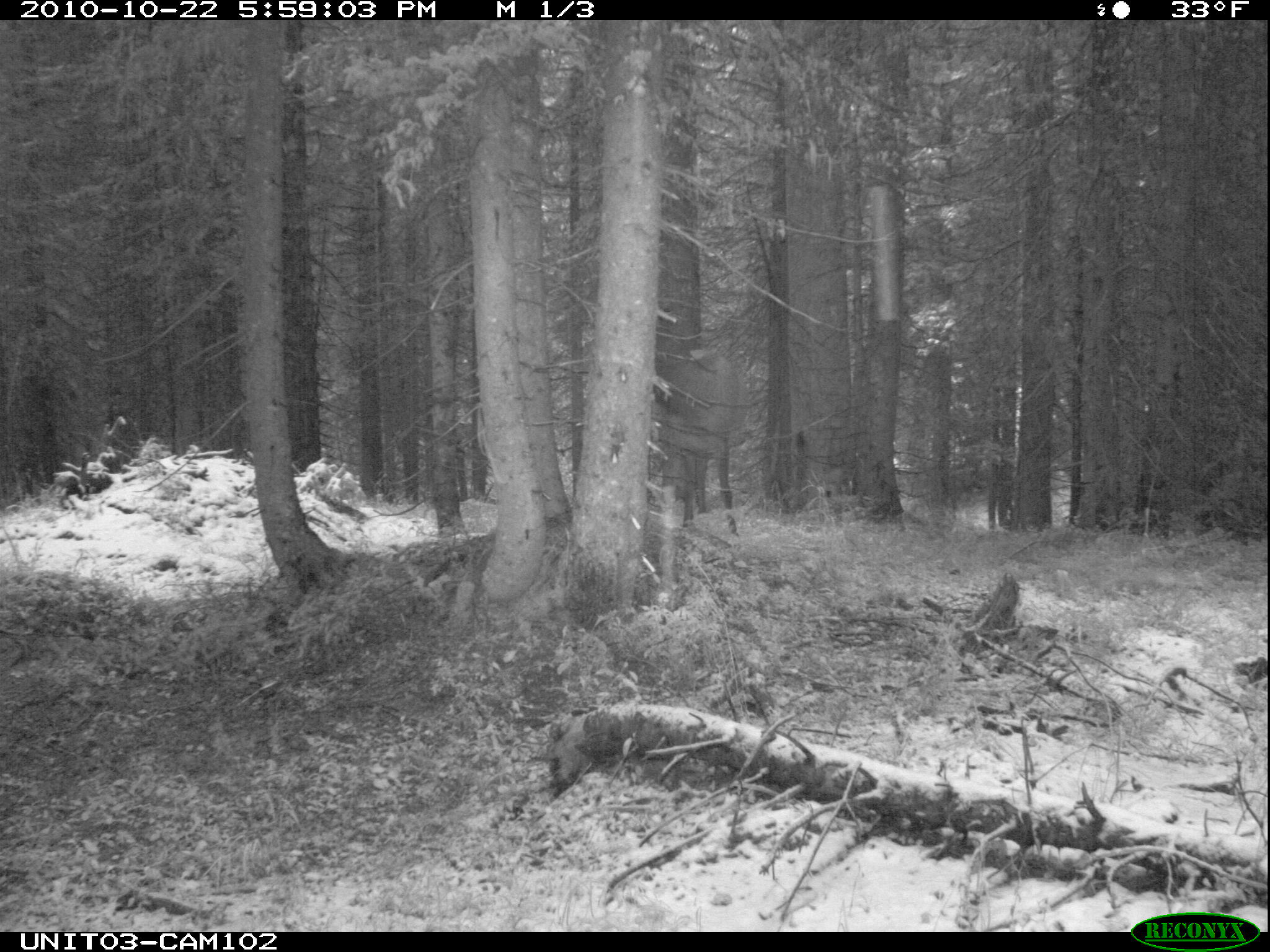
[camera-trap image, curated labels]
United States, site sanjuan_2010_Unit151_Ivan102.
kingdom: Animalia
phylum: Chordata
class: Mammalia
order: Artiodactyla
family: Cervidae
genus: Cervus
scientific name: Cervus elaphus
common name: red deer